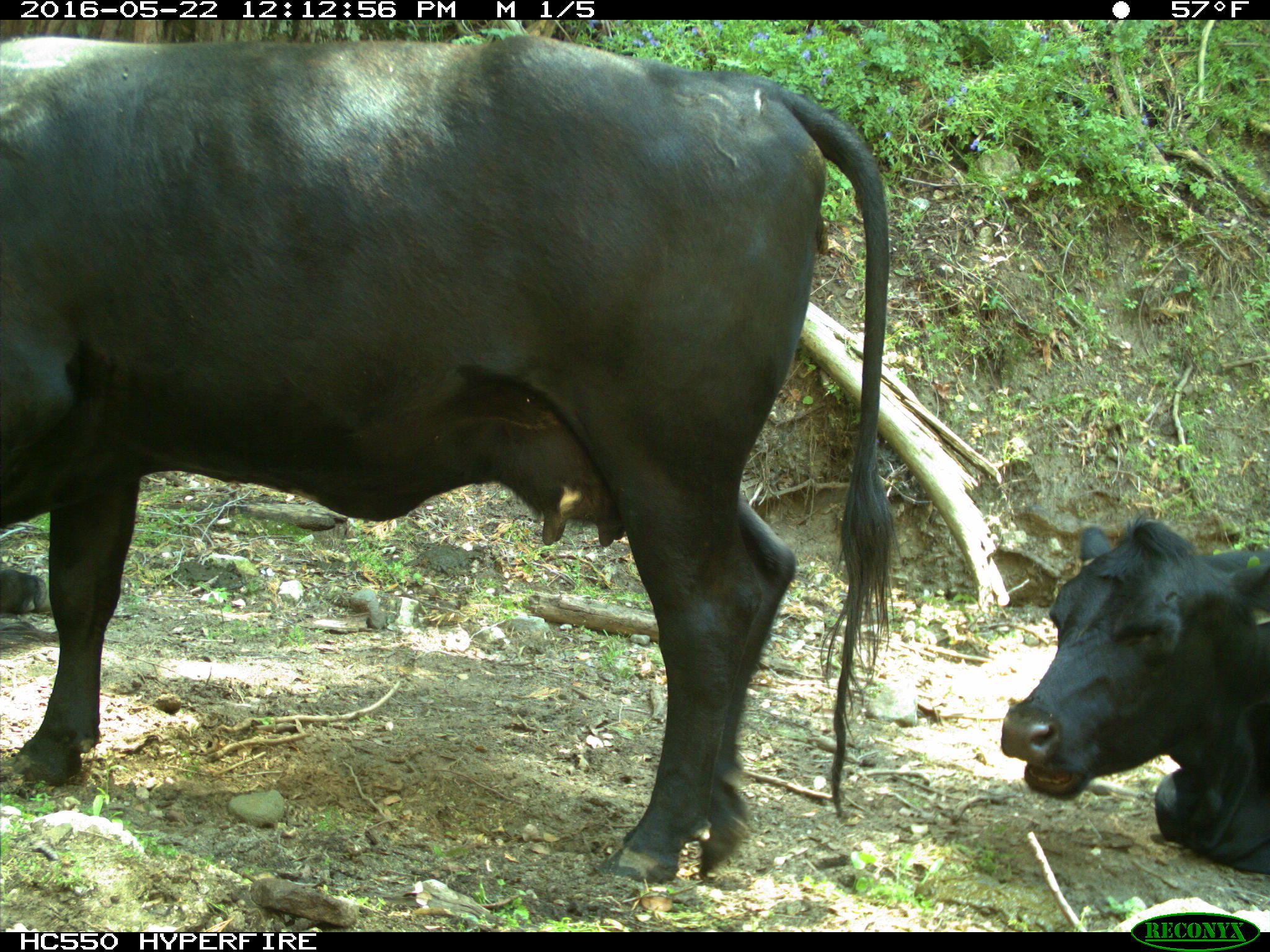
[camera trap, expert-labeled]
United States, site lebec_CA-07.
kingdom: Animalia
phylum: Chordata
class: Mammalia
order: Artiodactyla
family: Bovidae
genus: Bos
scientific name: Bos taurus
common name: domestic cow